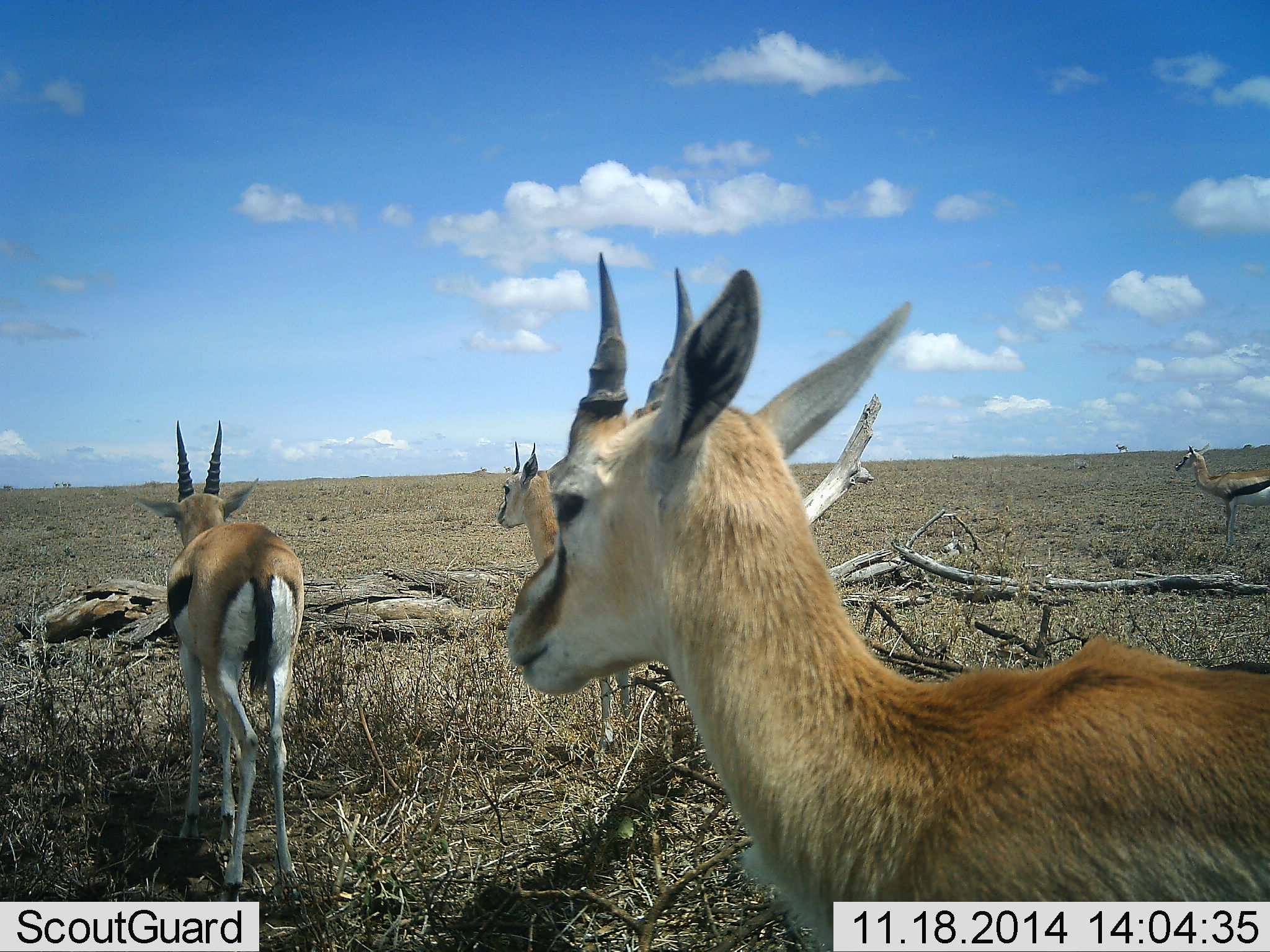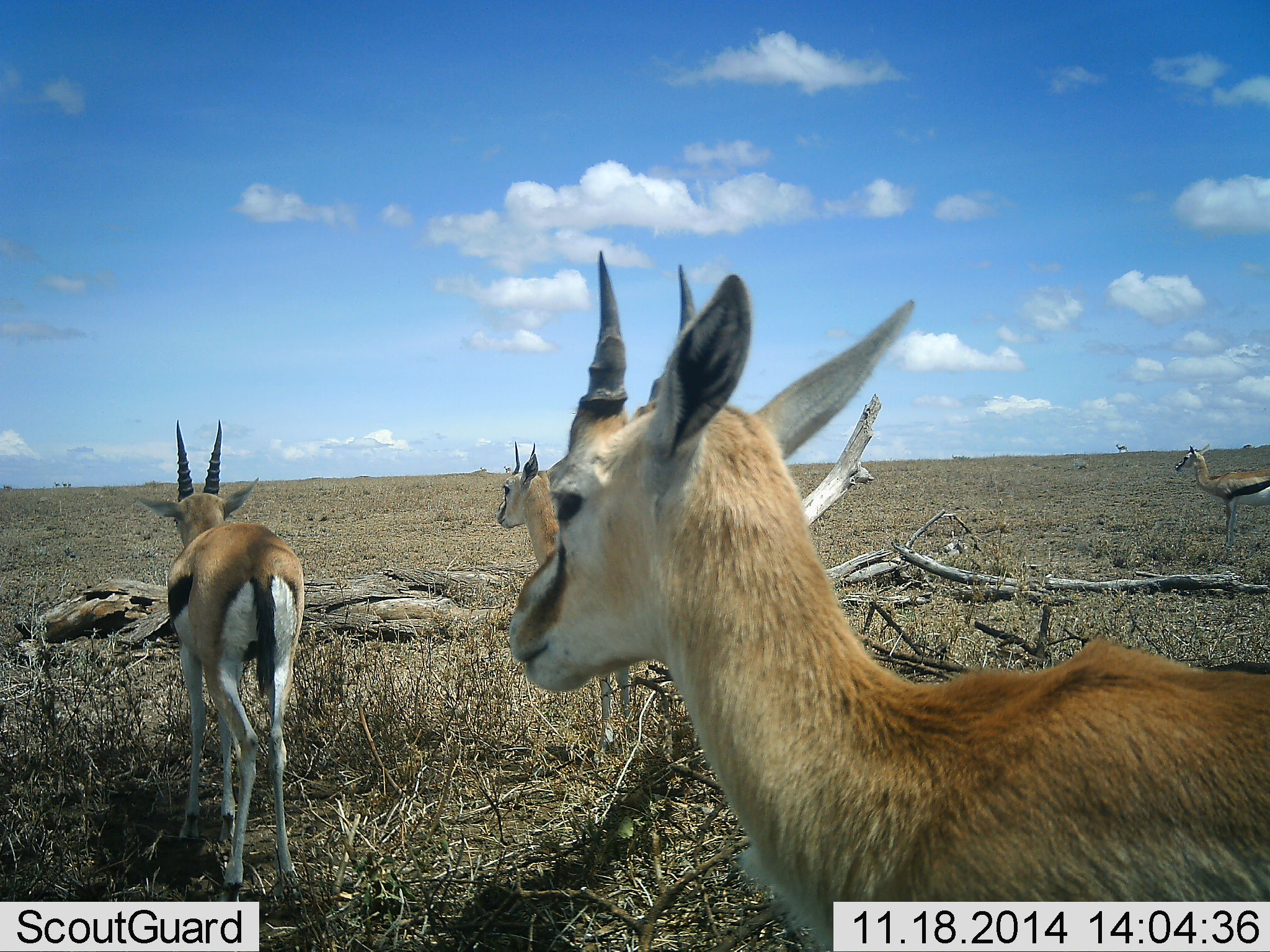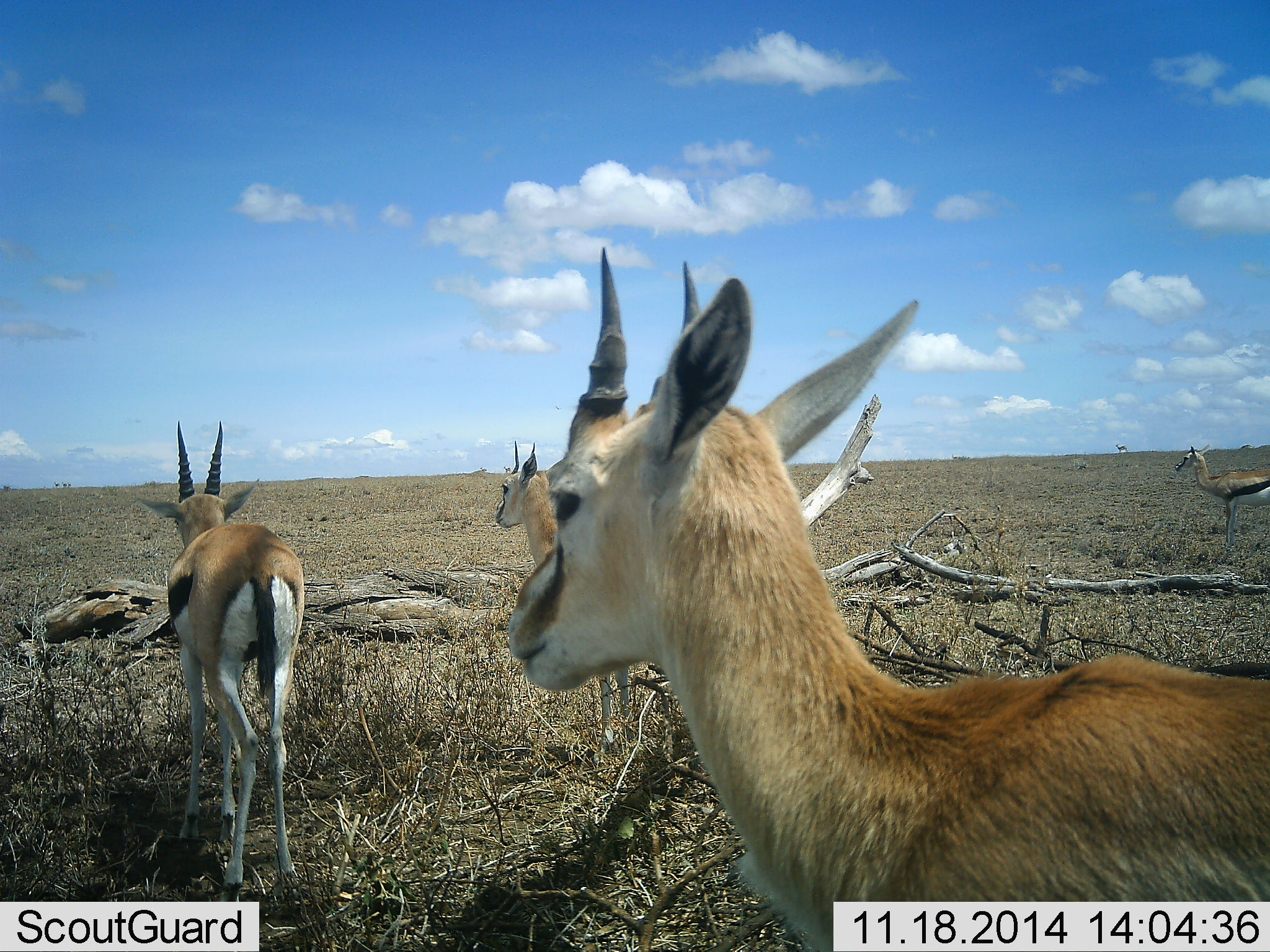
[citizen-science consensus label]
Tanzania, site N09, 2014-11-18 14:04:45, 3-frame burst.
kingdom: Animalia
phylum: Chordata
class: Mammalia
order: Artiodactyla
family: Bovidae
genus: Eudorcas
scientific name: Eudorcas thomsonii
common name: thomson's gazelle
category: gazellethomsons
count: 4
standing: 100%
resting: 0%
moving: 0%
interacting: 0%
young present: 0%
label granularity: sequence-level